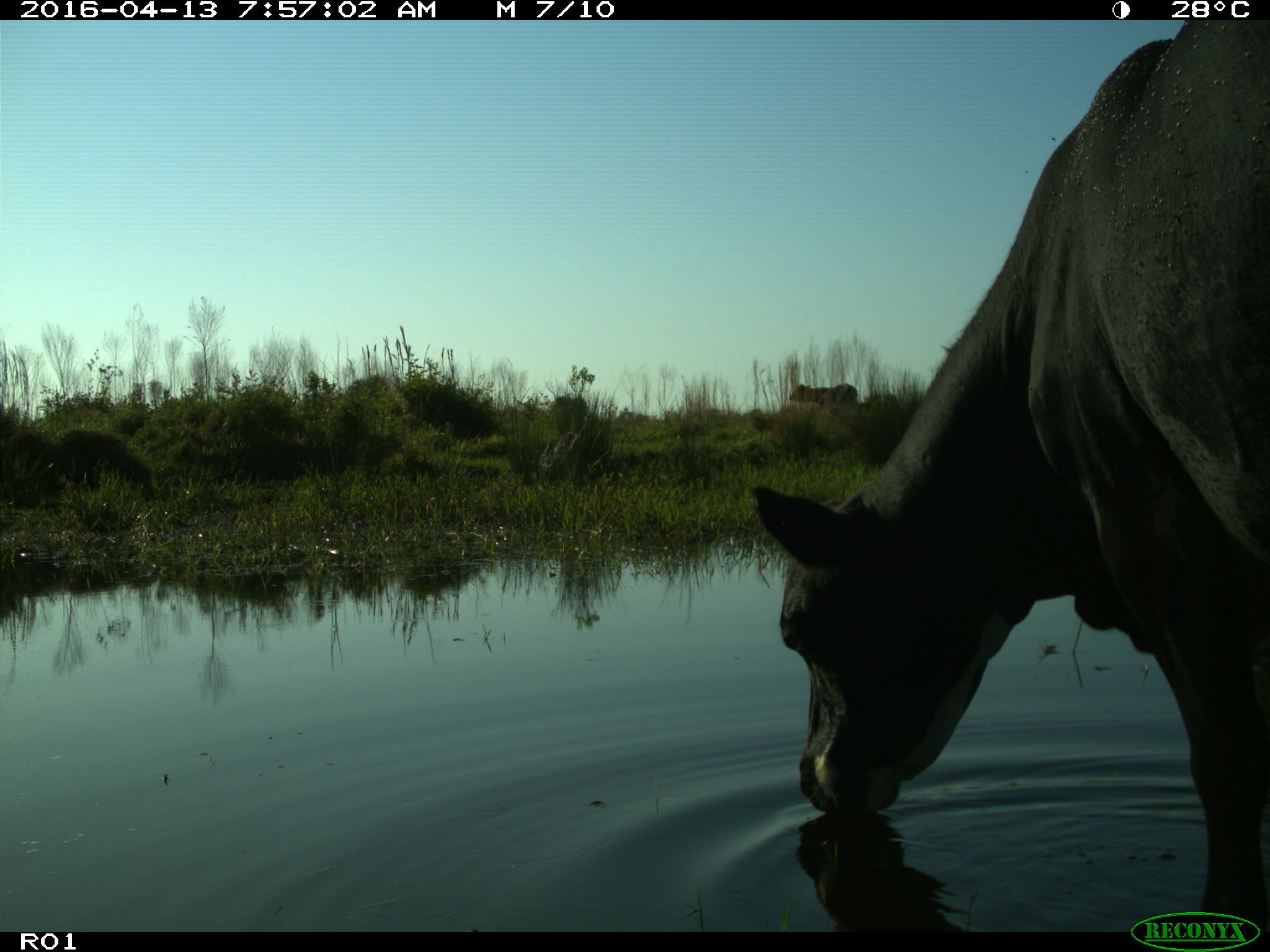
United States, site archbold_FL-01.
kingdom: Animalia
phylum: Chordata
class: Mammalia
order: Artiodactyla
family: Bovidae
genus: Bos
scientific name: Bos taurus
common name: domestic cow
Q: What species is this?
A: Bos taurus (domestic cow).